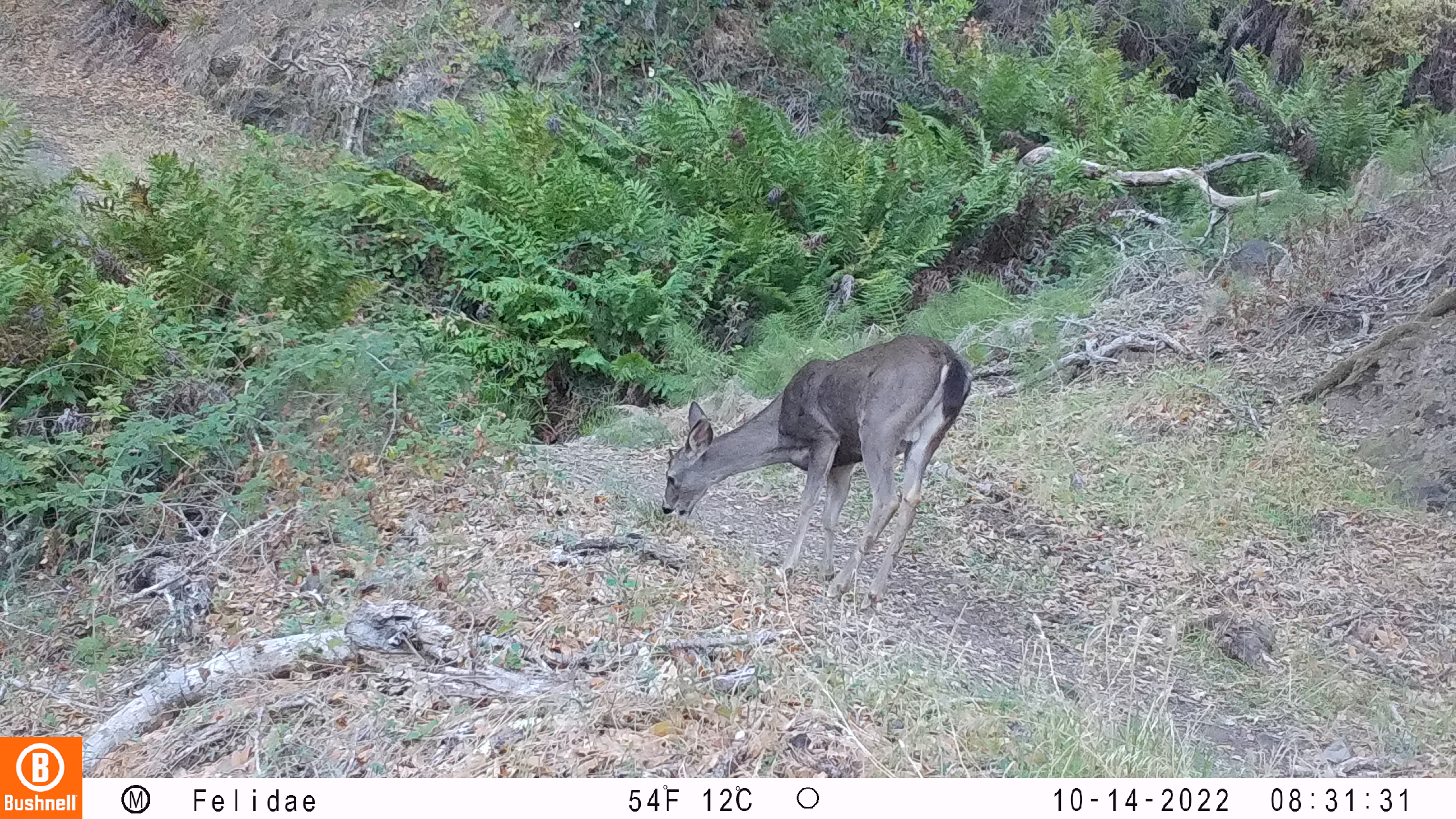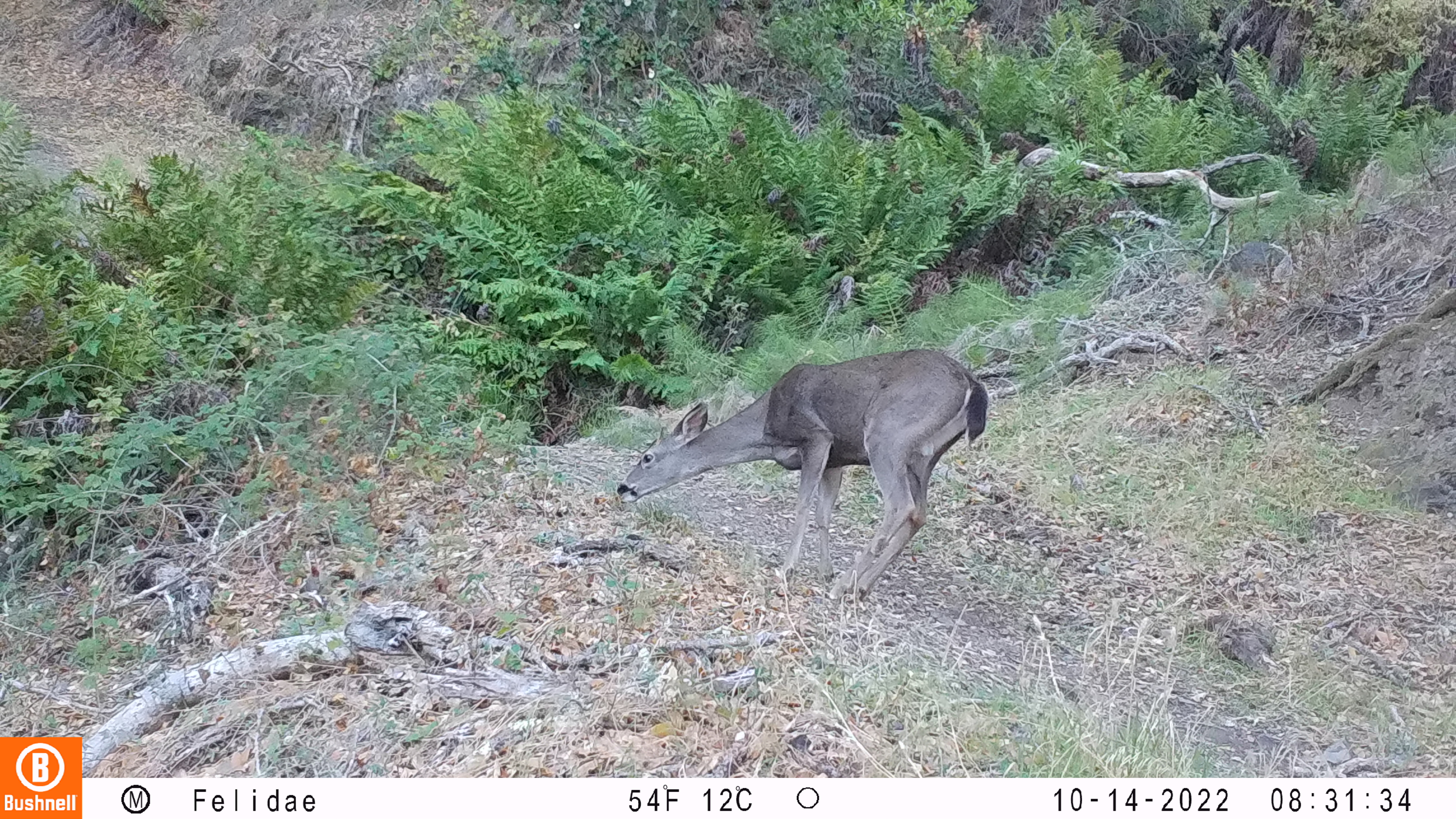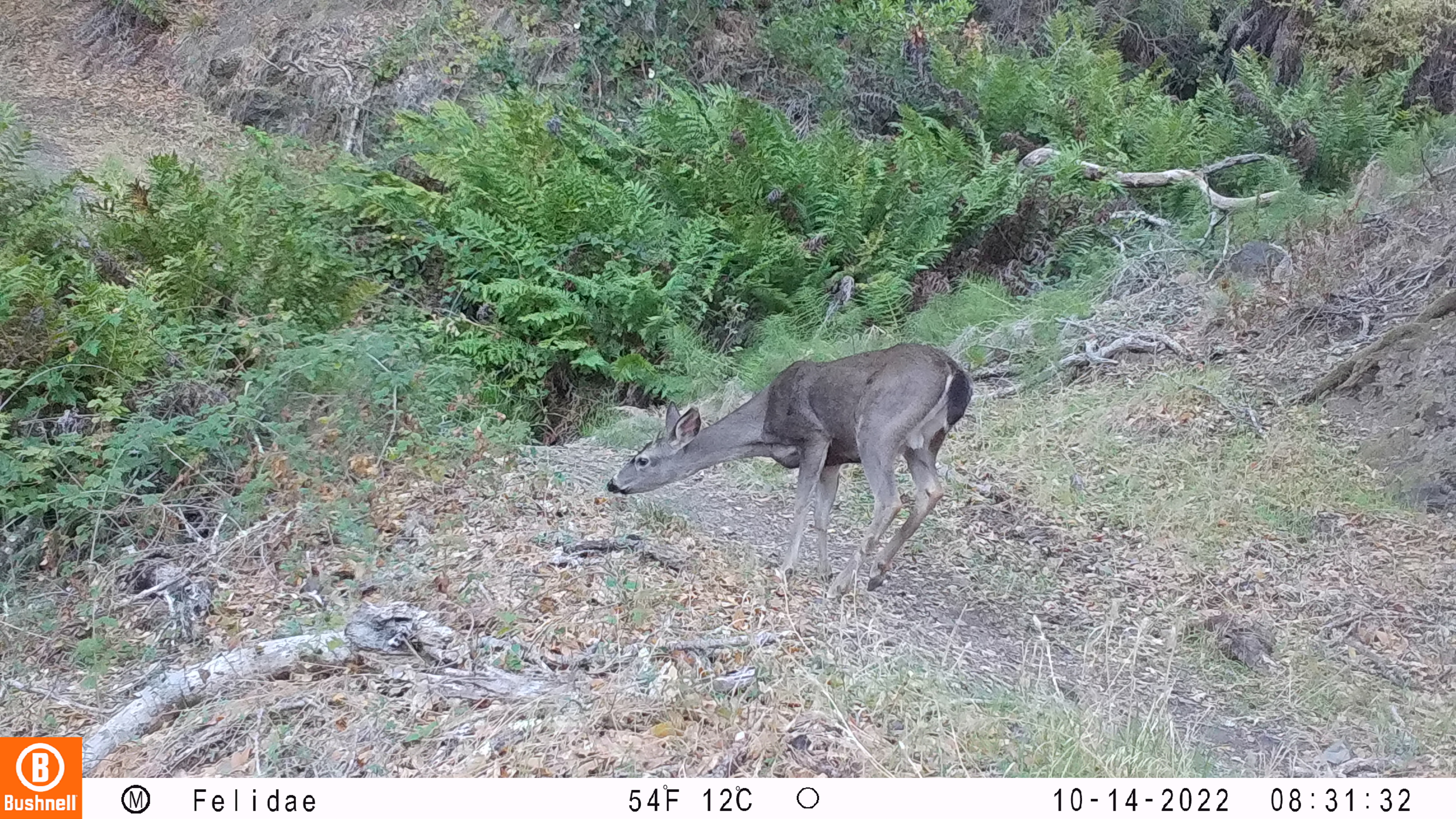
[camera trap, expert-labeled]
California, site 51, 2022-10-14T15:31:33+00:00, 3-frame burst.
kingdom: Animalia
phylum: Chordata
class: Mammalia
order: Artiodactyla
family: Cervidae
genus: Odocoileus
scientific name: Odocoileus hemionus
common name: mule deer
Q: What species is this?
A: Mule deer (Odocoileus hemionus).